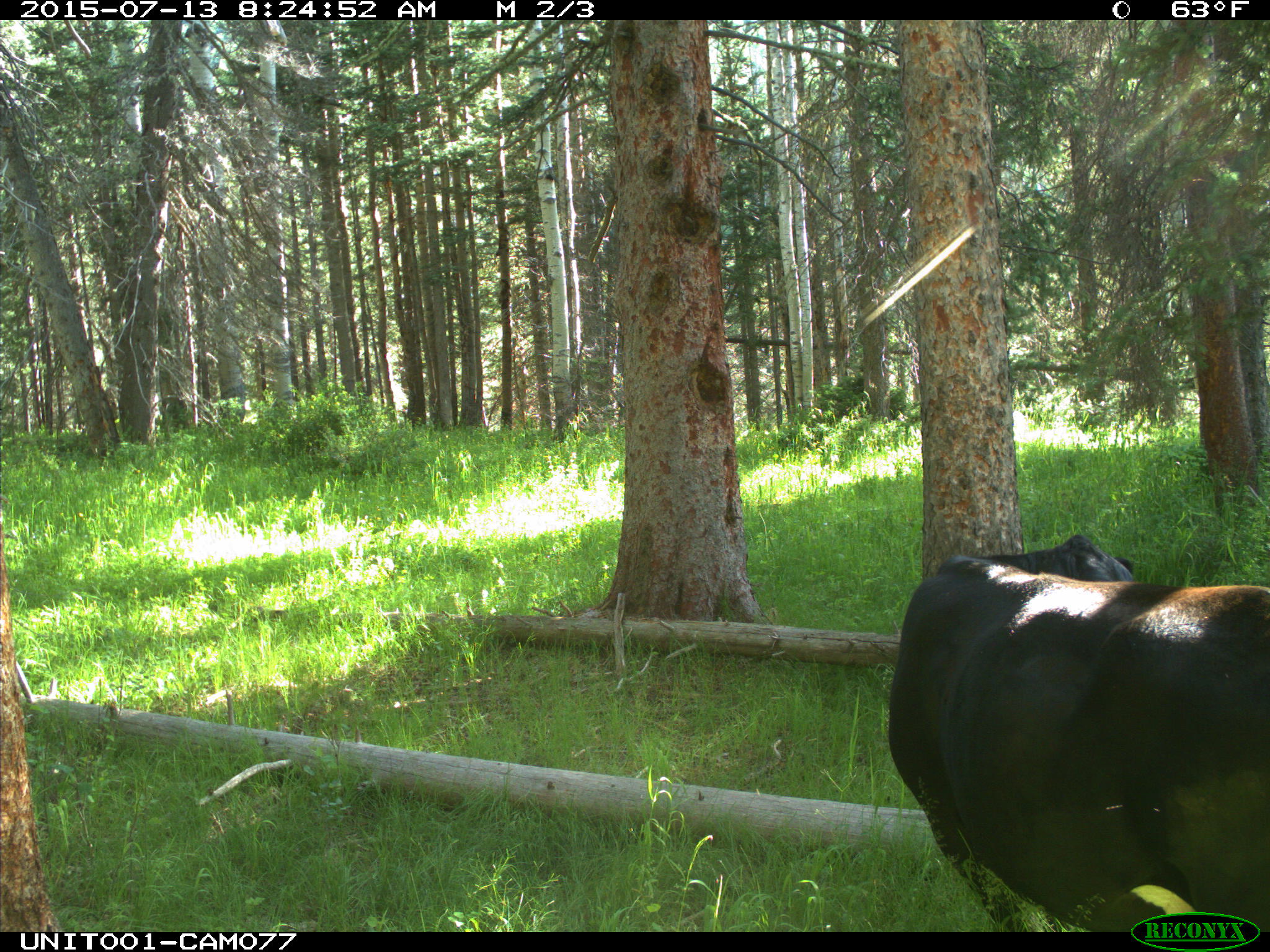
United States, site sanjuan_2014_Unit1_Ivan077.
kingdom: Animalia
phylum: Chordata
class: Mammalia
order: Artiodactyla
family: Bovidae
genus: Bos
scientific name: Bos taurus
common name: domestic cow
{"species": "Bos taurus (domestic cow)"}